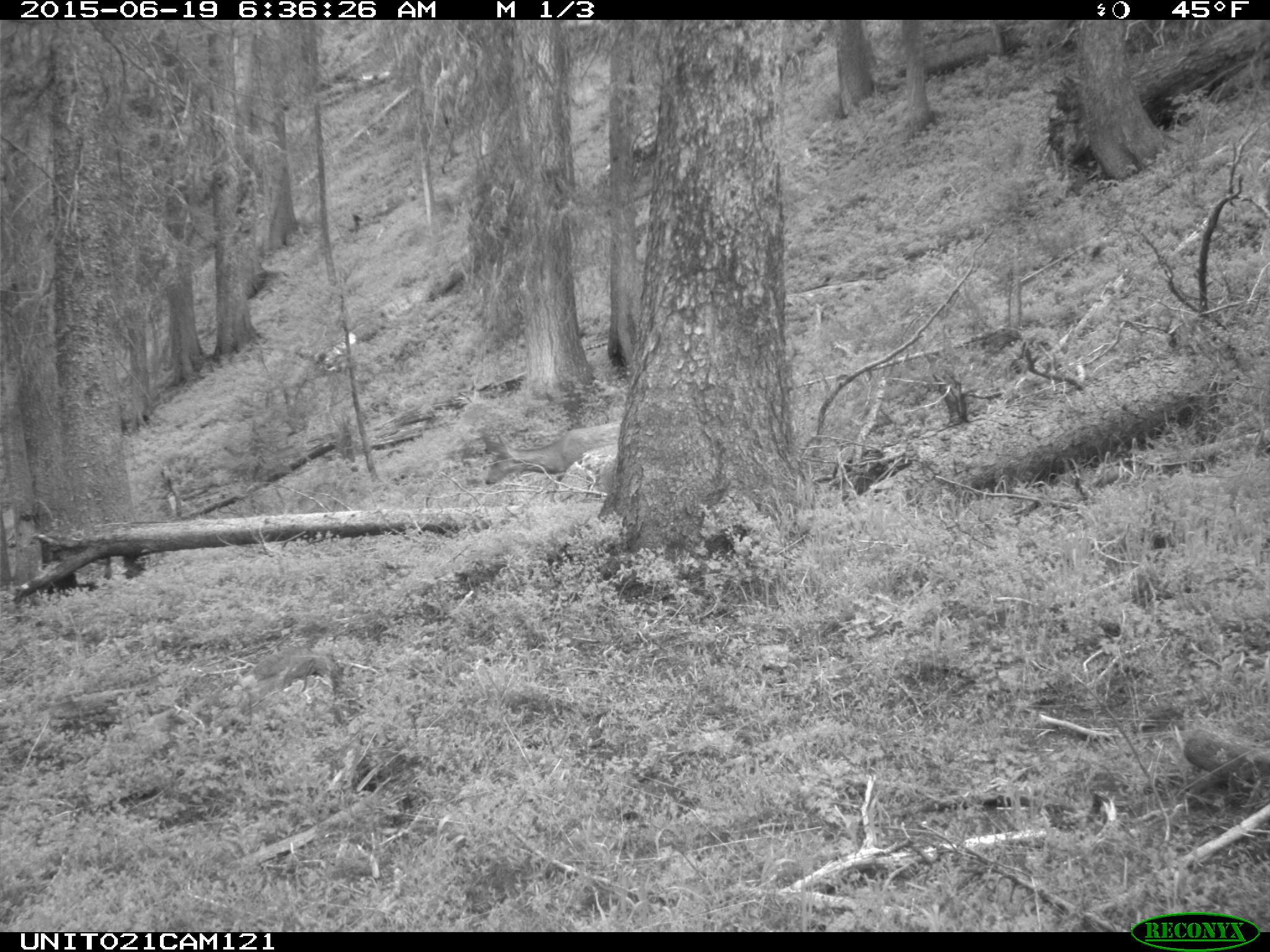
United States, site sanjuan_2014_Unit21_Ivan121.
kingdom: Animalia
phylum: Chordata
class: Mammalia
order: Artiodactyla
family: Cervidae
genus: Odocoileus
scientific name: Odocoileus hemionus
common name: mule deer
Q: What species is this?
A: Odocoileus hemionus (mule deer).